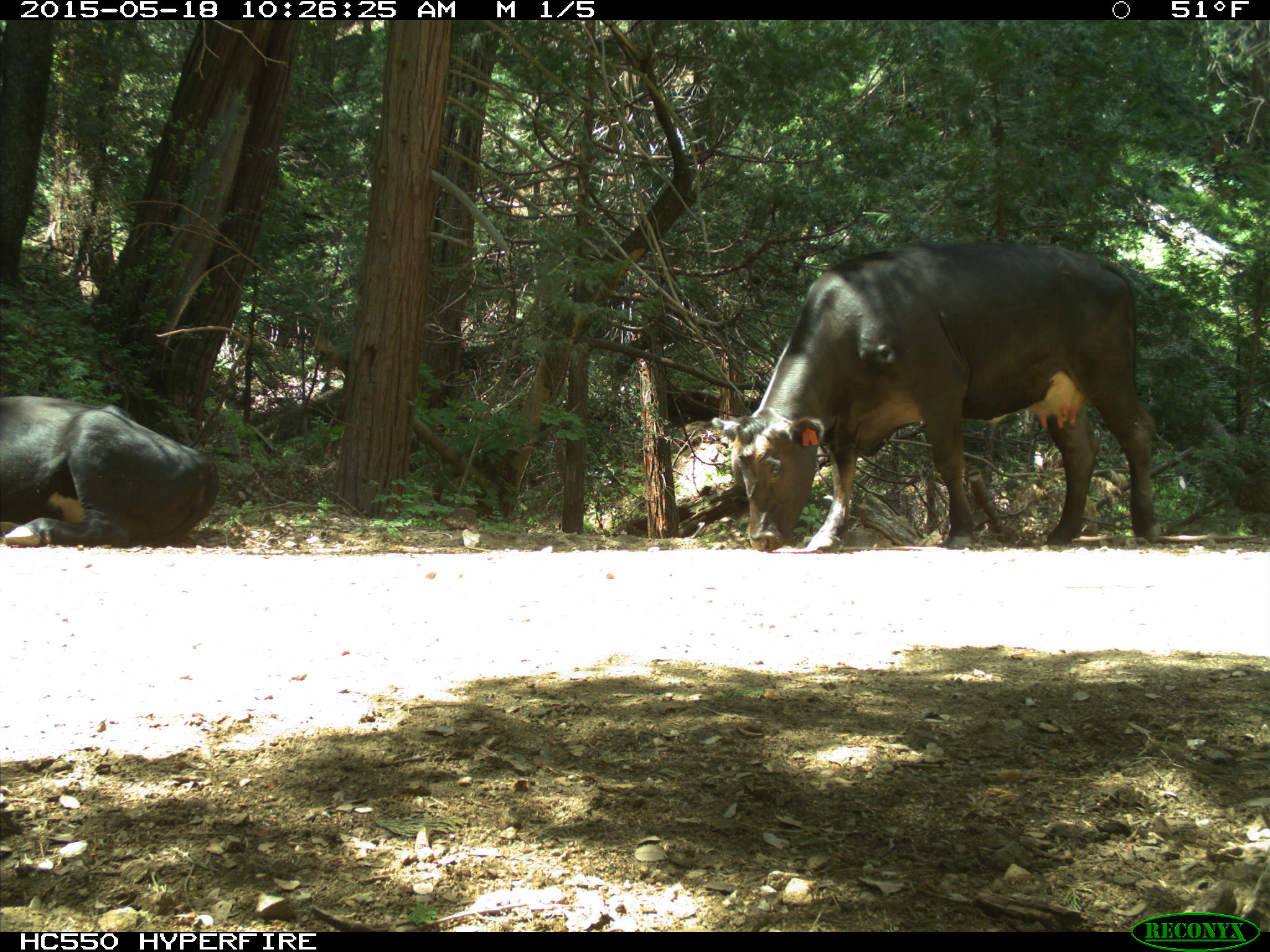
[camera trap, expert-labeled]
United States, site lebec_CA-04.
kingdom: Animalia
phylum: Chordata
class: Mammalia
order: Artiodactyla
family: Bovidae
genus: Bos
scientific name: Bos taurus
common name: domestic cow